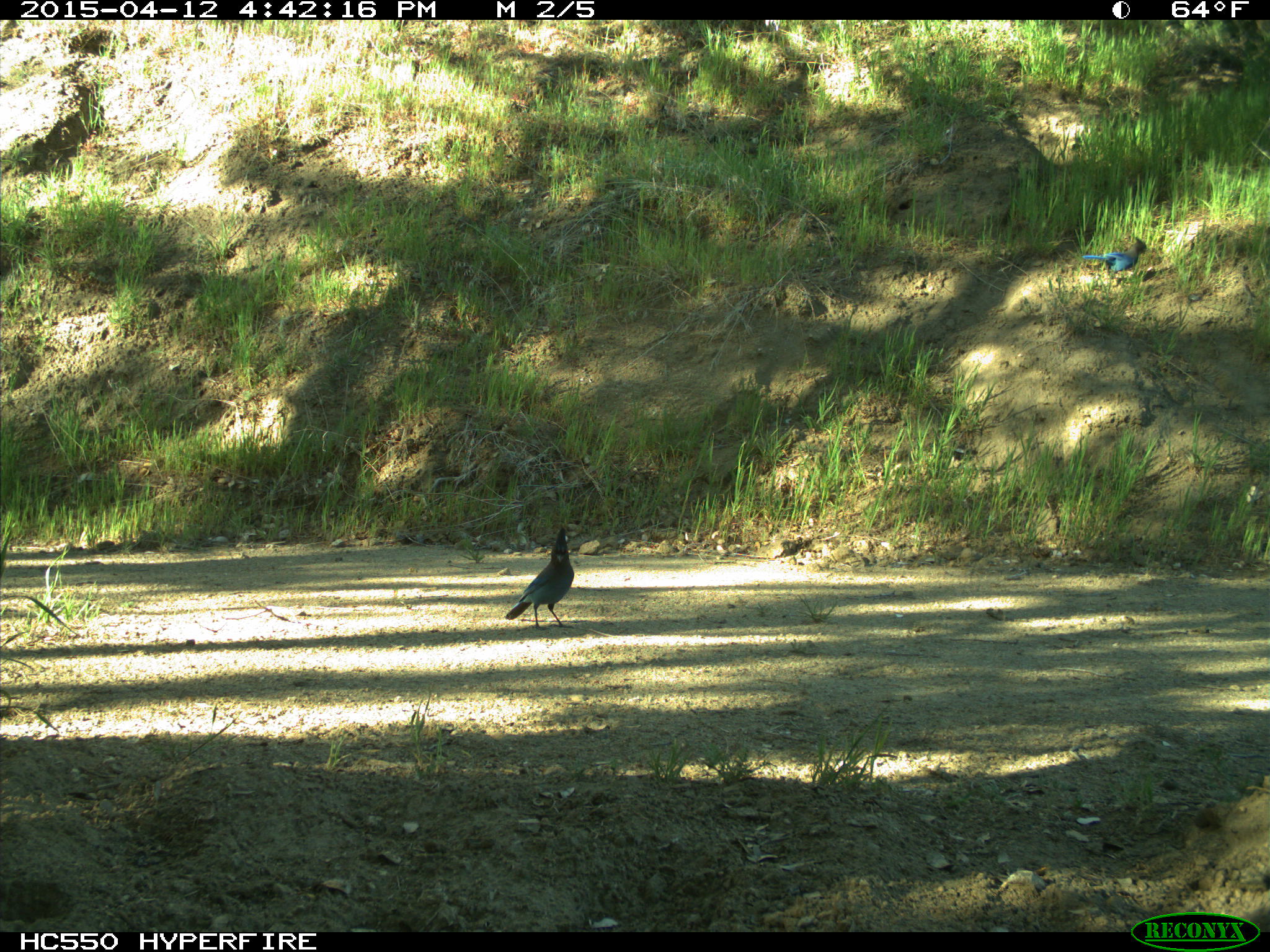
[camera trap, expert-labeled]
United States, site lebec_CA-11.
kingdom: Animalia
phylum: Chordata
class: Aves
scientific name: Aves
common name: birds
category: unidentified bird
Unidentified bird (birds) (Aves).